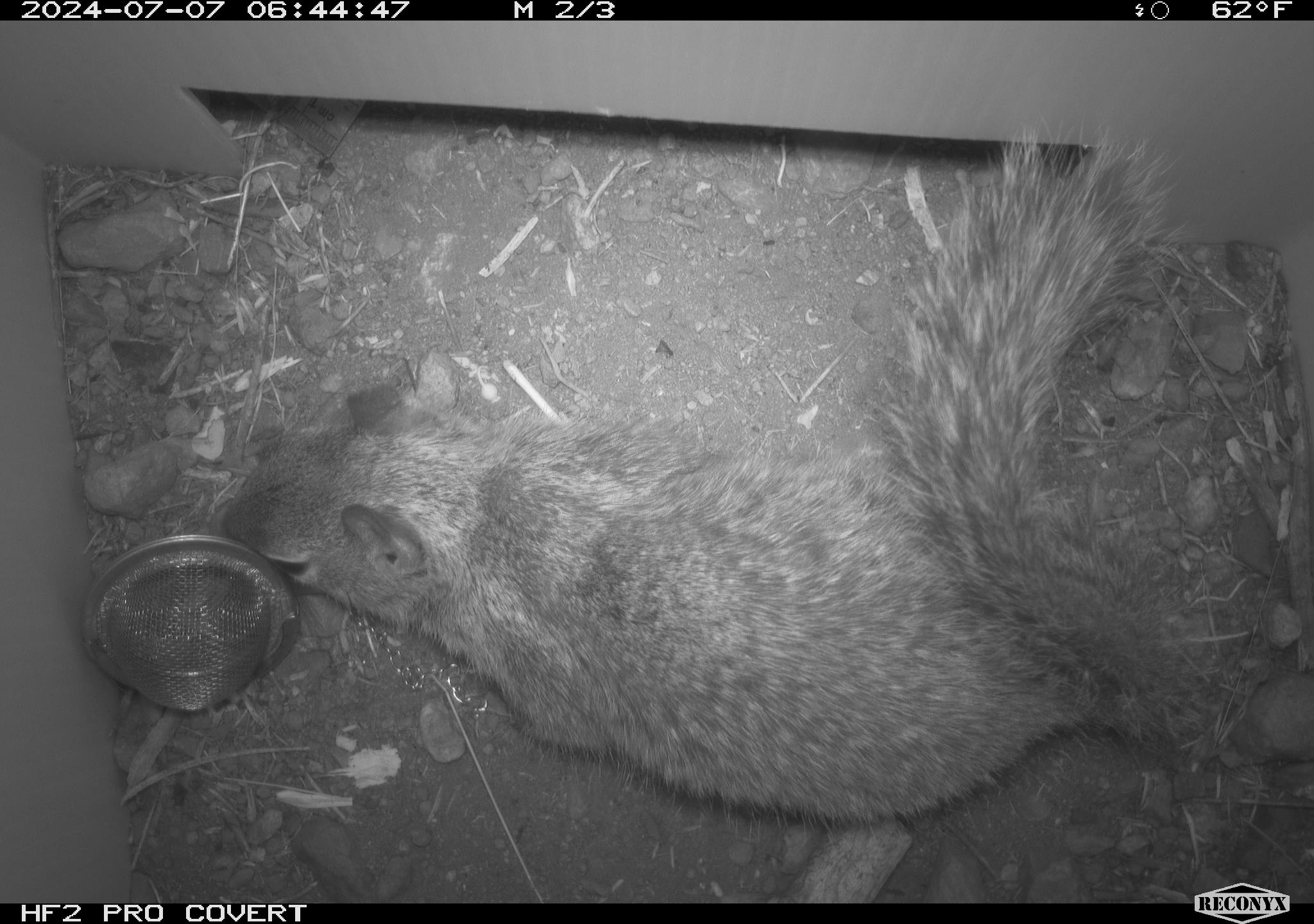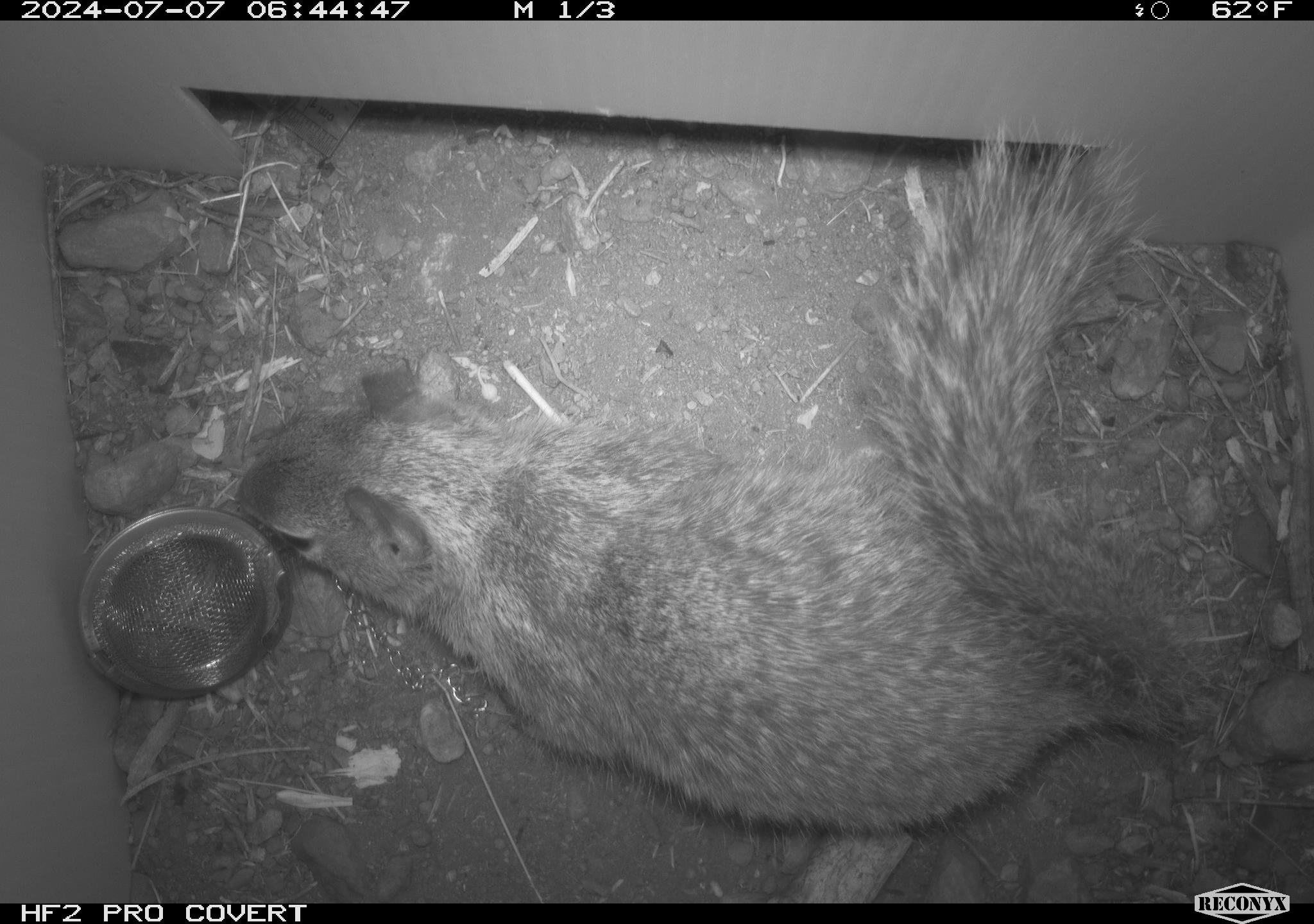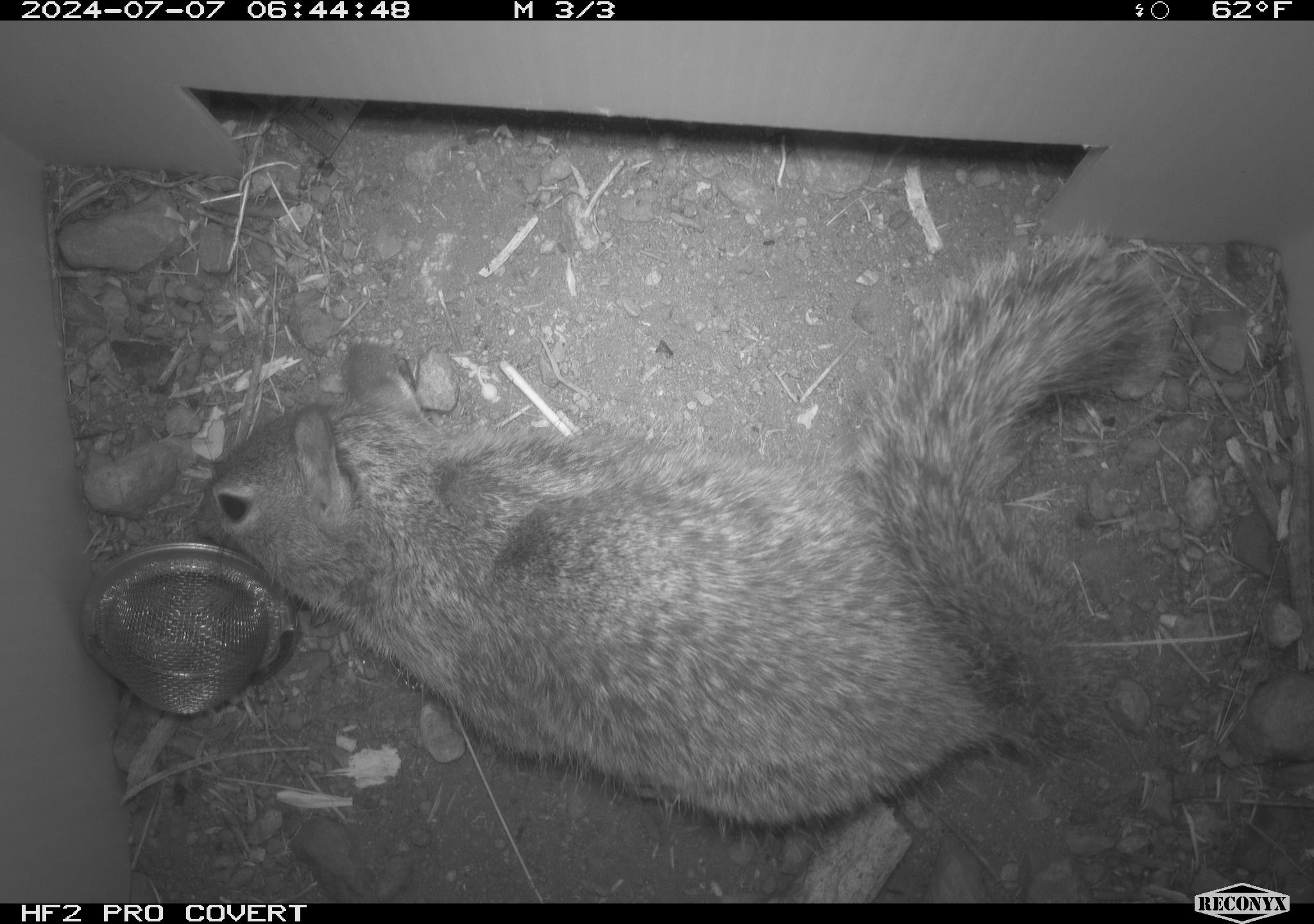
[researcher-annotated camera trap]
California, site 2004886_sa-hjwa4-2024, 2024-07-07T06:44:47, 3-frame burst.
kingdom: Animalia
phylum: Chordata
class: Mammalia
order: Rodentia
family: Sciuridae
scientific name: Sciuridae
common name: squirrels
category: sciuridae family